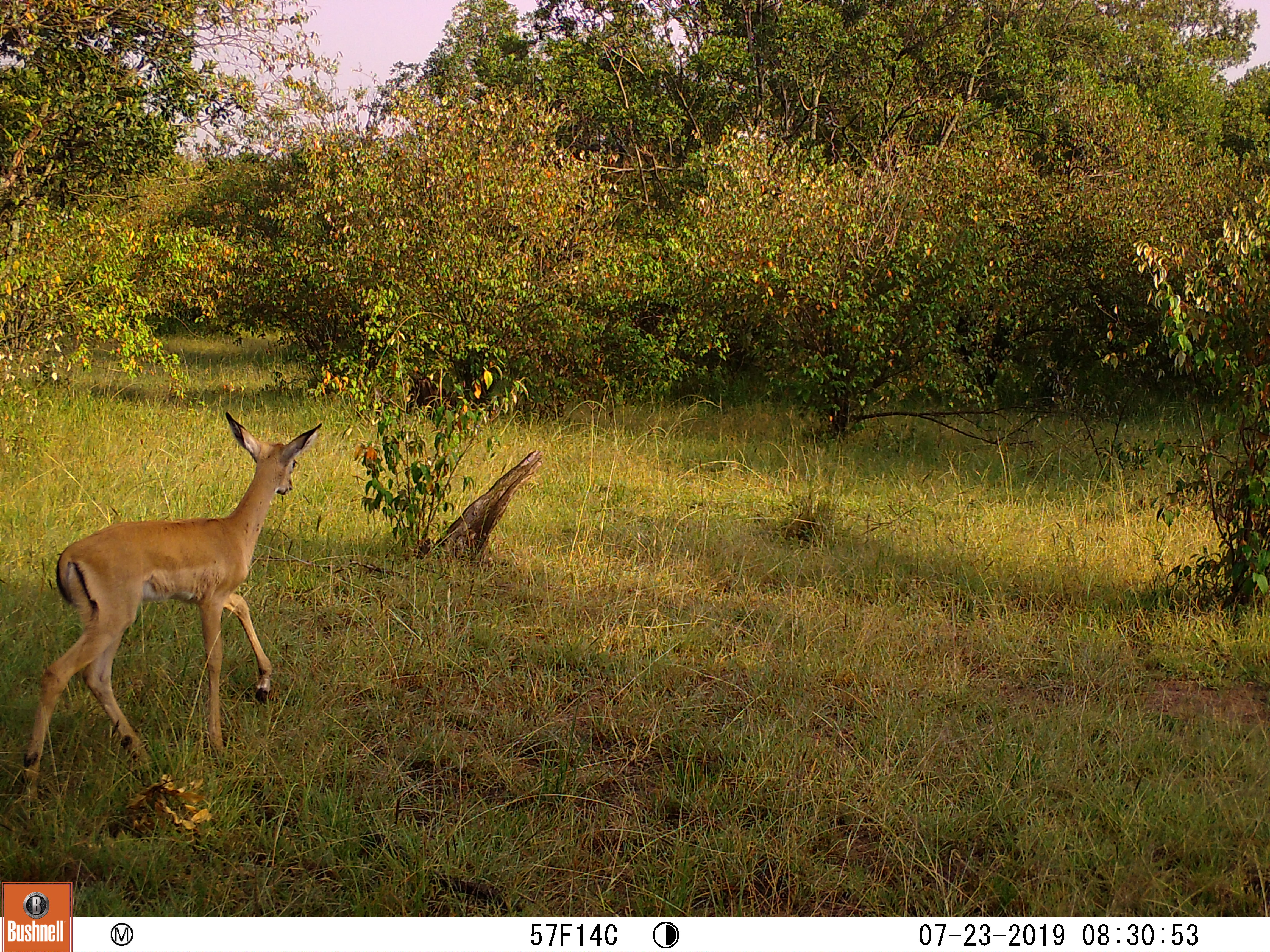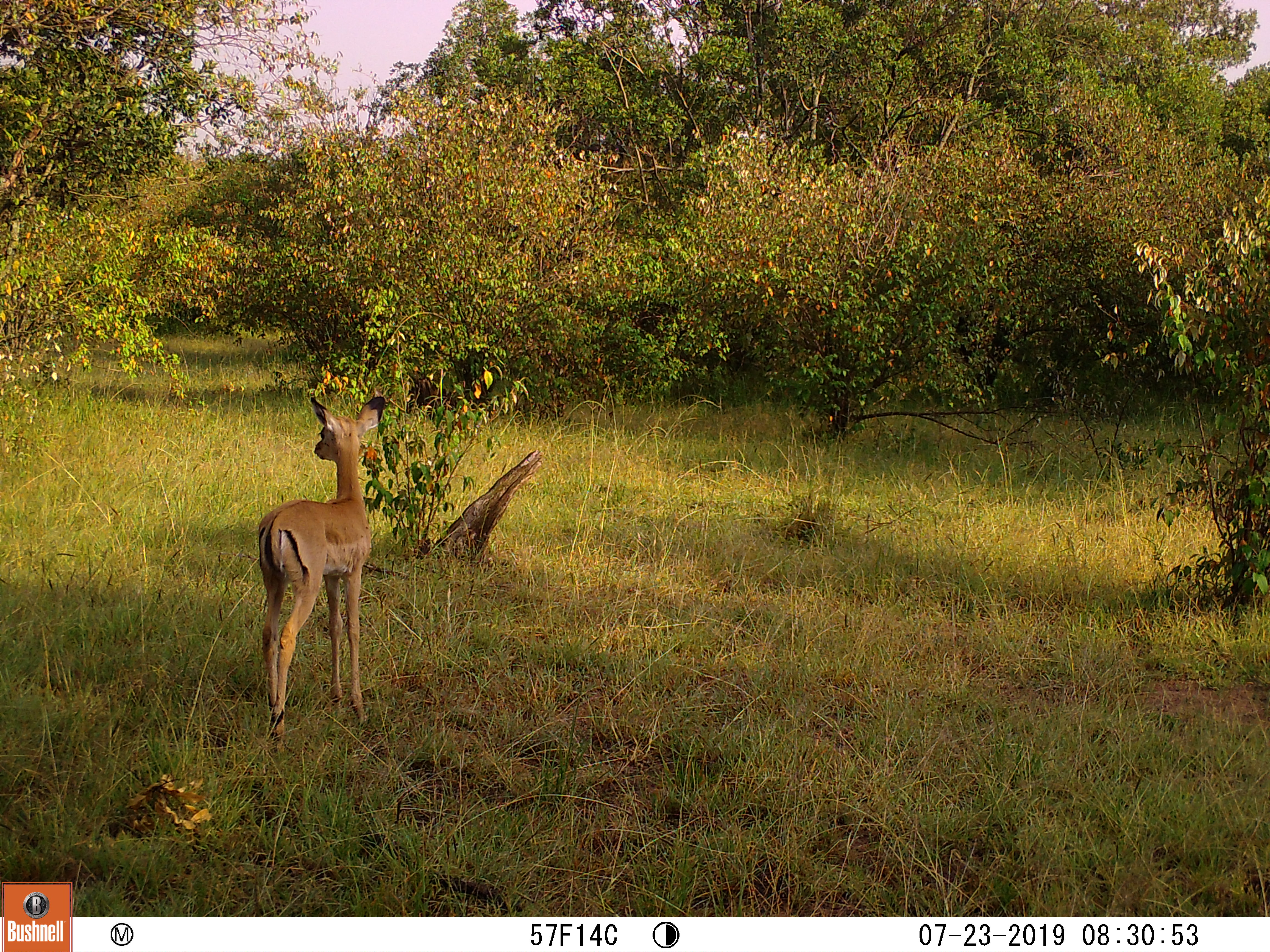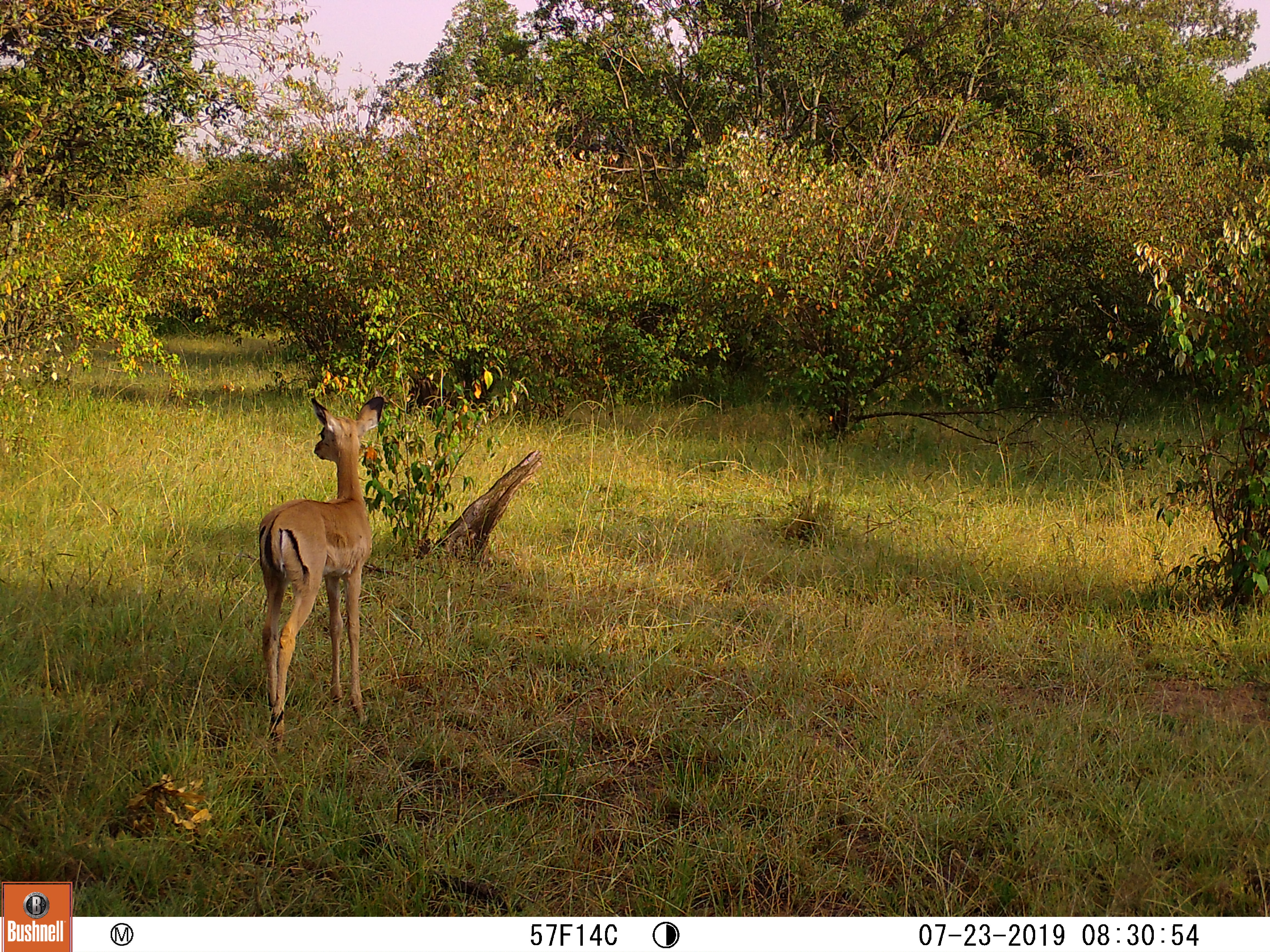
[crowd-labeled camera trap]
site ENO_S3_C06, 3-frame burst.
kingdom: Animalia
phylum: Chordata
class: Mammalia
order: Artiodactyla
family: Bovidae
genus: Aepyceros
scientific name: Aepyceros melampus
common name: impala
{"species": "impala (Aepyceros melampus)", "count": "1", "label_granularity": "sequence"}